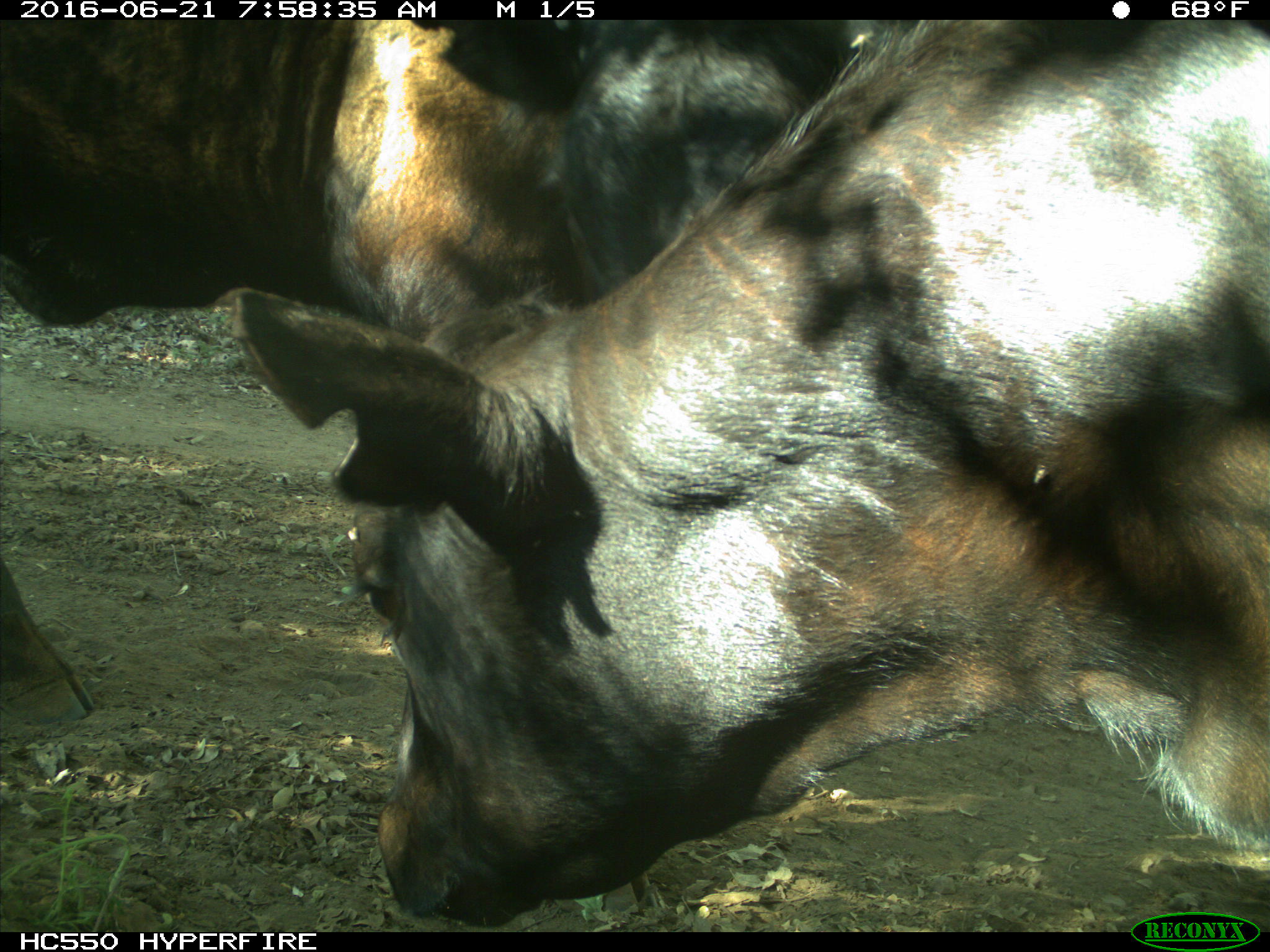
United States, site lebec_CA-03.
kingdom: Animalia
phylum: Chordata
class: Mammalia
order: Artiodactyla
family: Bovidae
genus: Bos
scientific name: Bos taurus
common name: domestic cow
Bos taurus (domestic cow).